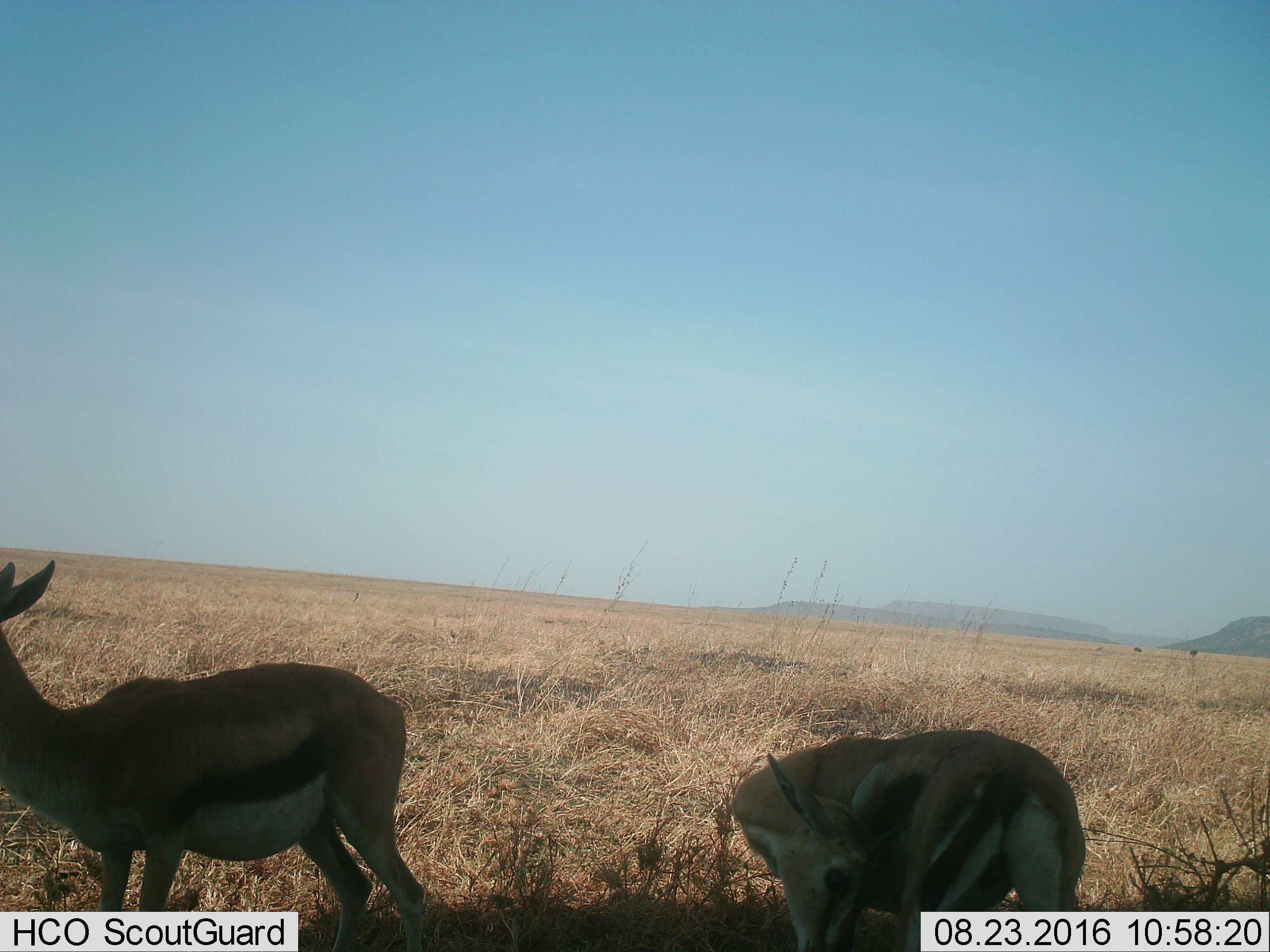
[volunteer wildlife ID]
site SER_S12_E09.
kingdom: Animalia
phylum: Chordata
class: Mammalia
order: Artiodactyla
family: Bovidae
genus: Eudorcas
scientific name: Eudorcas thomsonii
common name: thomson's gazelle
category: gazellethomsons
Gazellethomsons (thomson's gazelle) (Eudorcas thomsonii), count 2. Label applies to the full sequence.